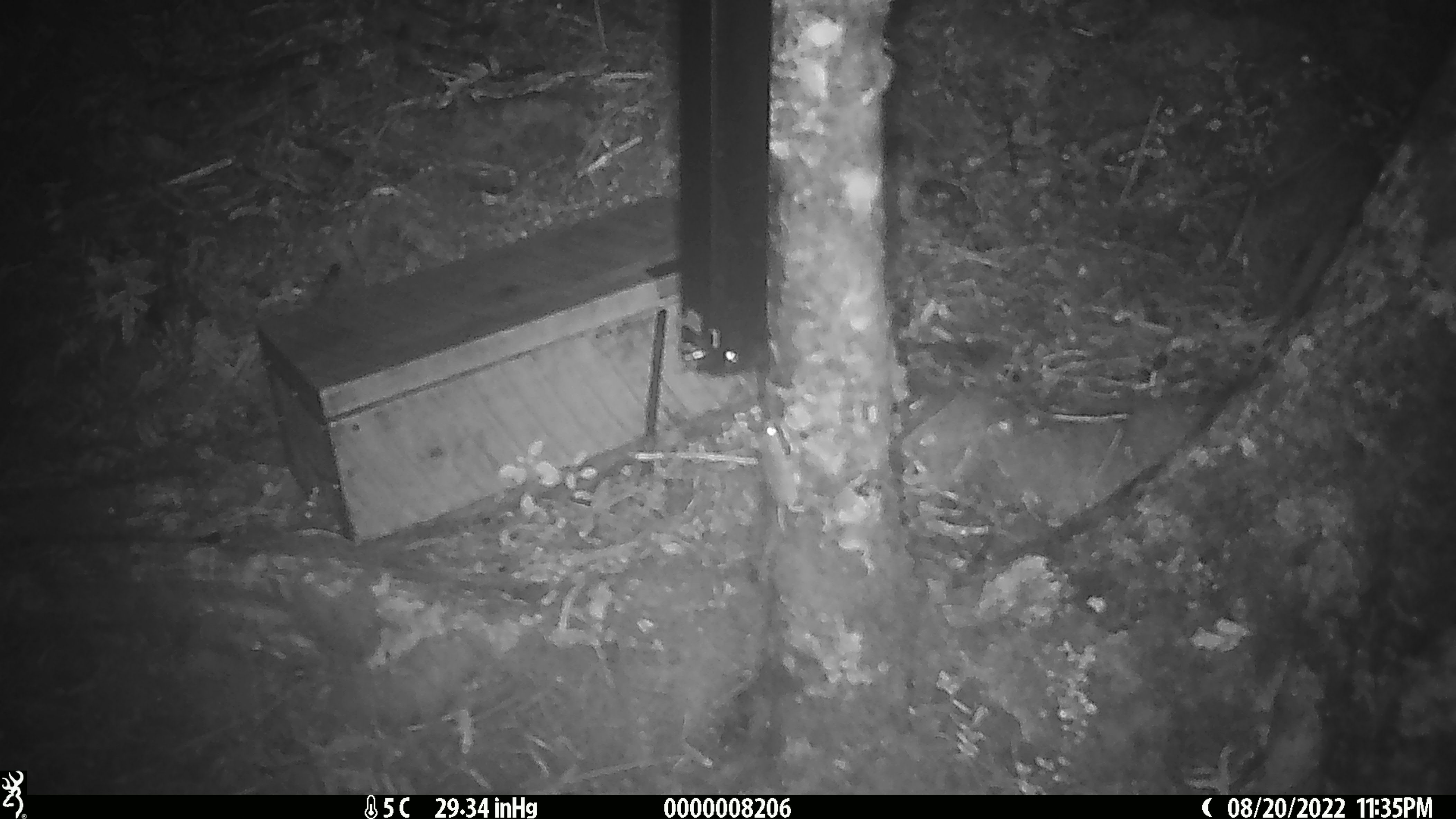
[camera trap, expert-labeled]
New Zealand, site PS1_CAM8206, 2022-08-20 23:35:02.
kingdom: Animalia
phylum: Chordata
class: Mammalia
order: Rodentia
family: Muridae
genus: Mus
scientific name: Mus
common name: mouse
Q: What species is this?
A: Mouse (Mus).